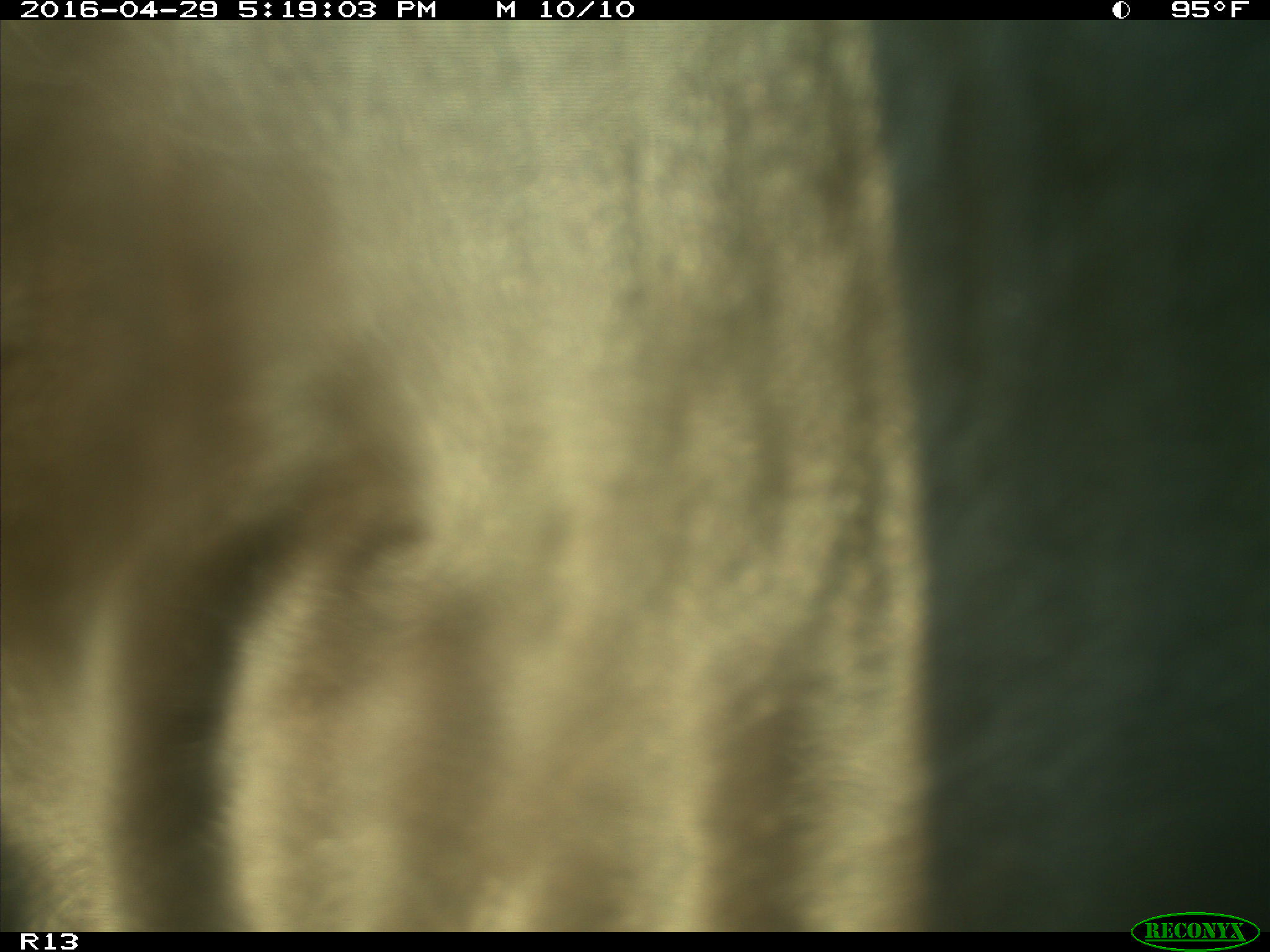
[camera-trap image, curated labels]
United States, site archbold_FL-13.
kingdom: Animalia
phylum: Chordata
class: Mammalia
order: Artiodactyla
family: Bovidae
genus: Bos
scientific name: Bos taurus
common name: domestic cow